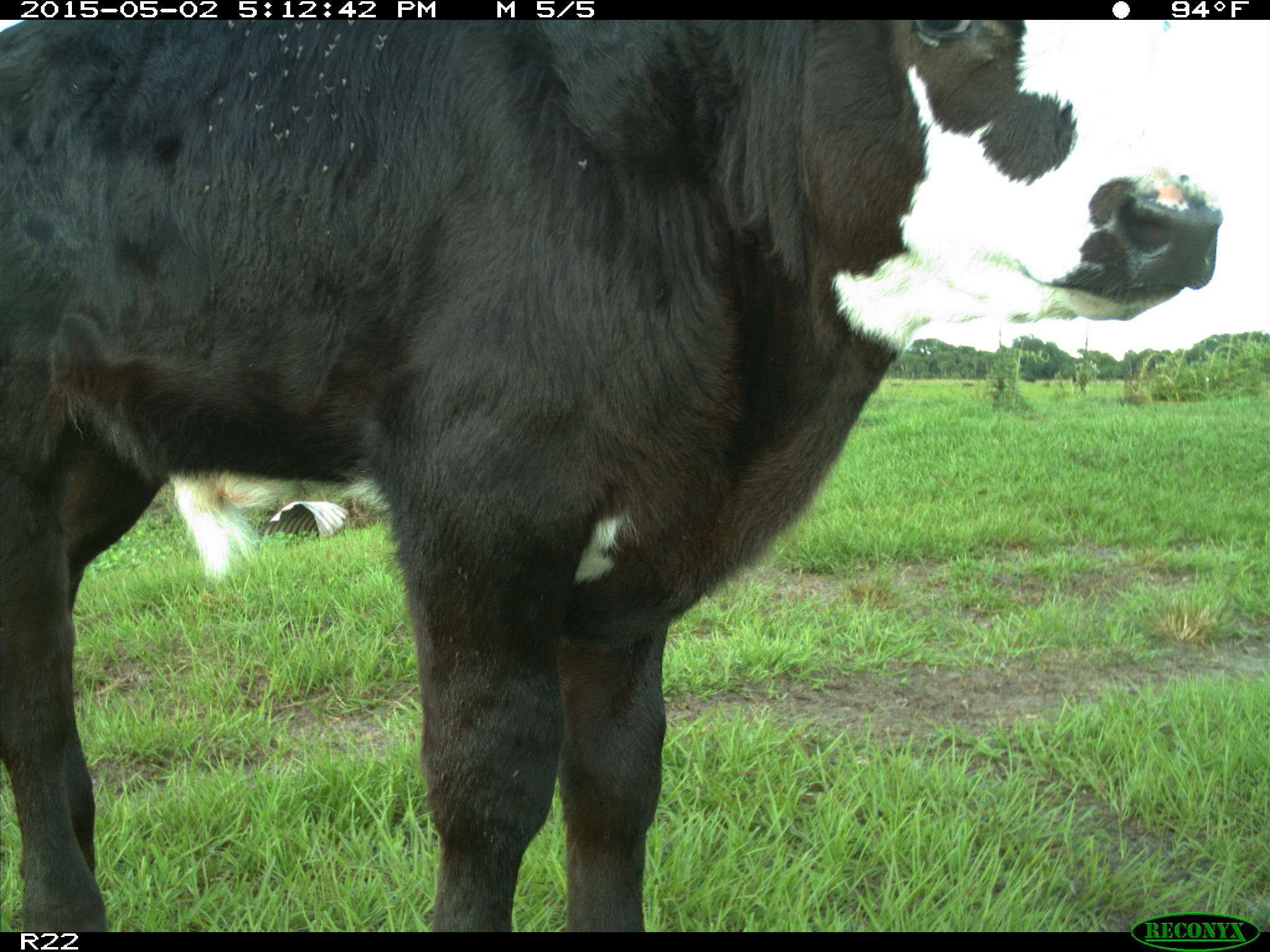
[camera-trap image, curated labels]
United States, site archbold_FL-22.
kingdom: Animalia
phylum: Chordata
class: Mammalia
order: Artiodactyla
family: Bovidae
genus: Bos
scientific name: Bos taurus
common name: domestic cow